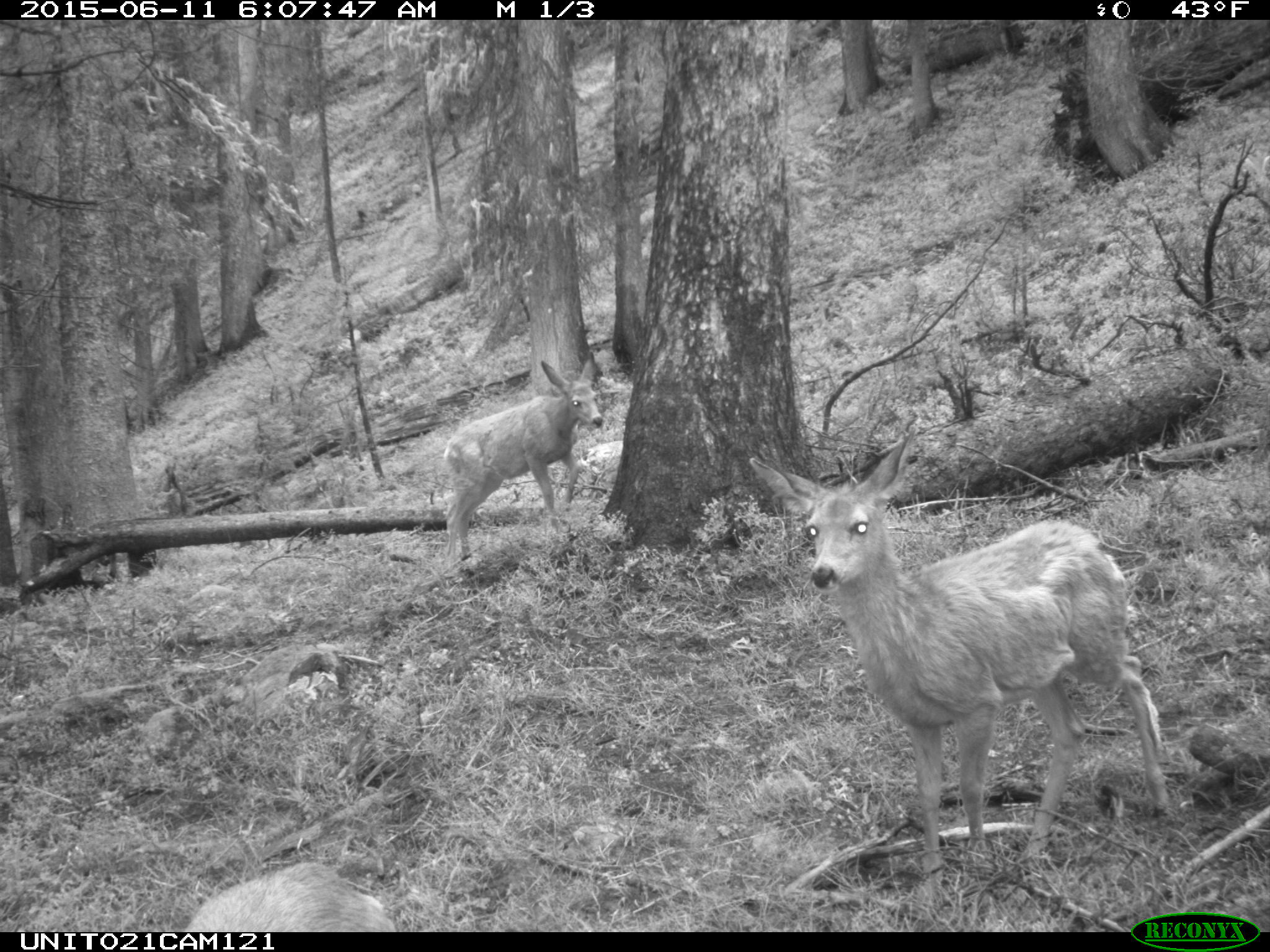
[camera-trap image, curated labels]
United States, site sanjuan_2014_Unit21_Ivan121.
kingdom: Animalia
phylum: Chordata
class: Mammalia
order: Artiodactyla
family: Cervidae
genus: Odocoileus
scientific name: Odocoileus hemionus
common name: mule deer